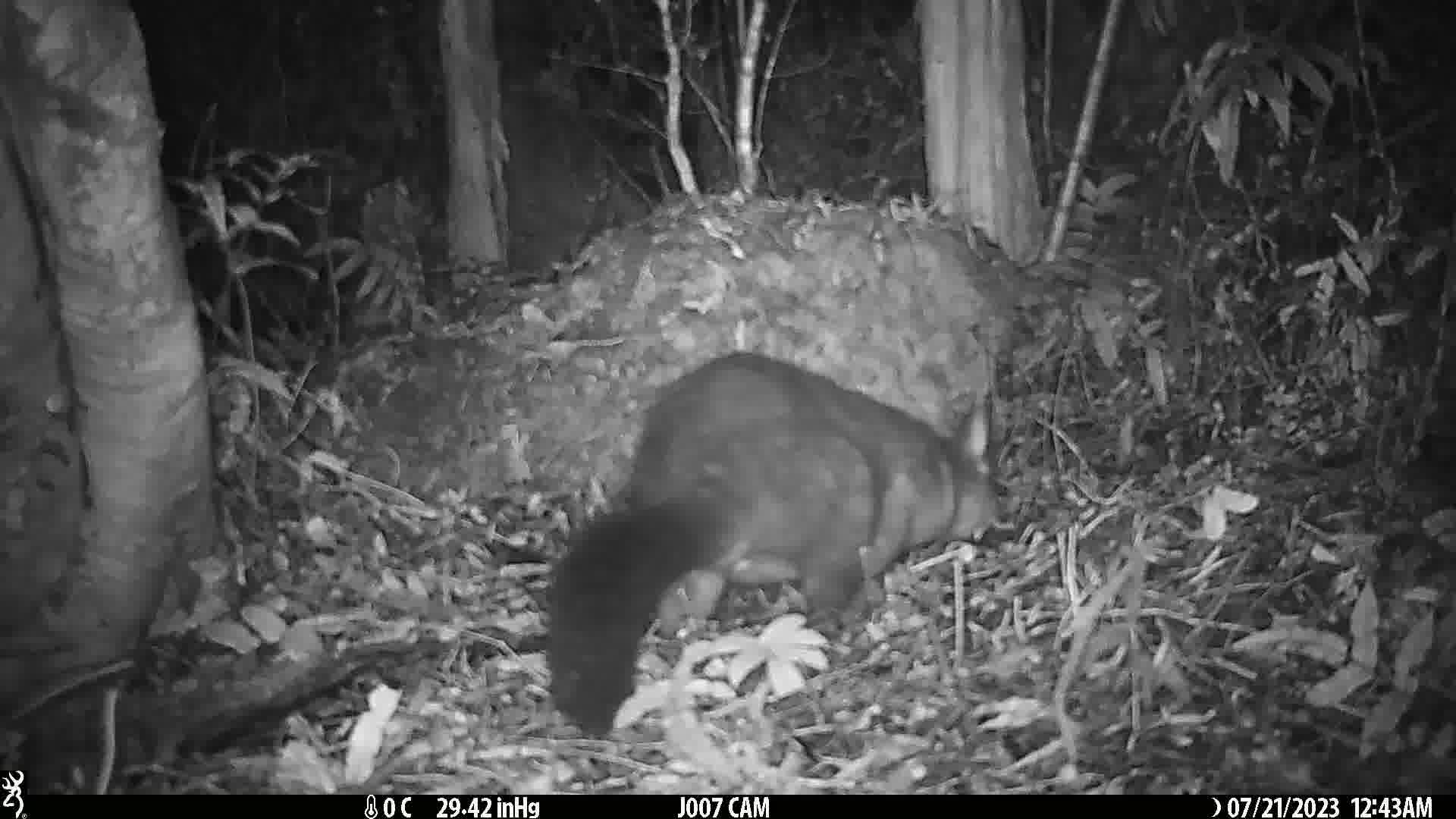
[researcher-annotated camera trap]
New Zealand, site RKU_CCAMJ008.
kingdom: Animalia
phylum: Chordata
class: Mammalia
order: Diprotodontia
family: Phalangeridae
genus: Trichosurus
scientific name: Trichosurus vulpecula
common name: common brushtail possum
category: possum